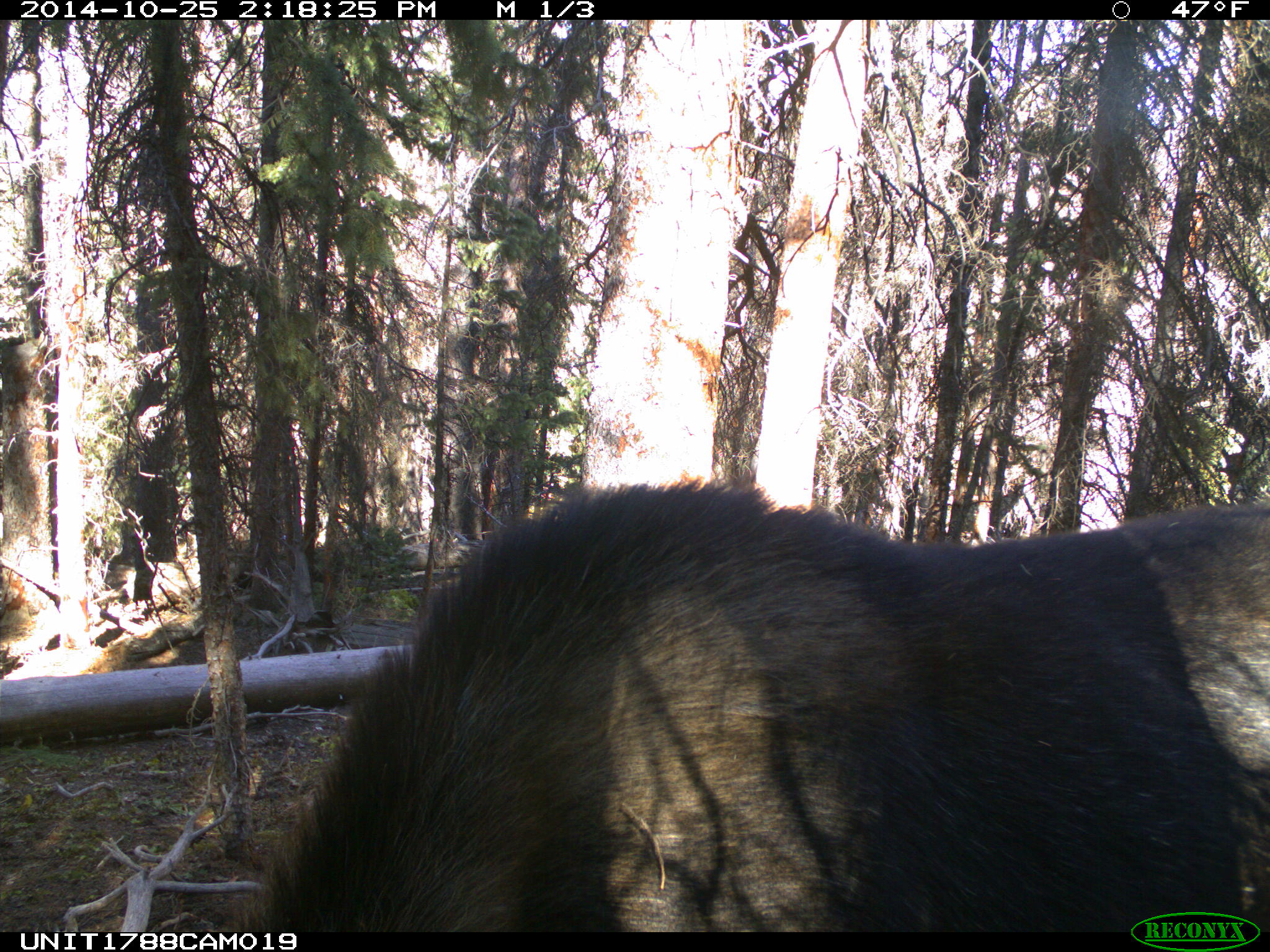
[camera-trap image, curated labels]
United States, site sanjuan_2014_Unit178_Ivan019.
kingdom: Animalia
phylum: Chordata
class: Mammalia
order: Artiodactyla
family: Cervidae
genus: Alces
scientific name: Alces alces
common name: moose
Alces alces (moose).